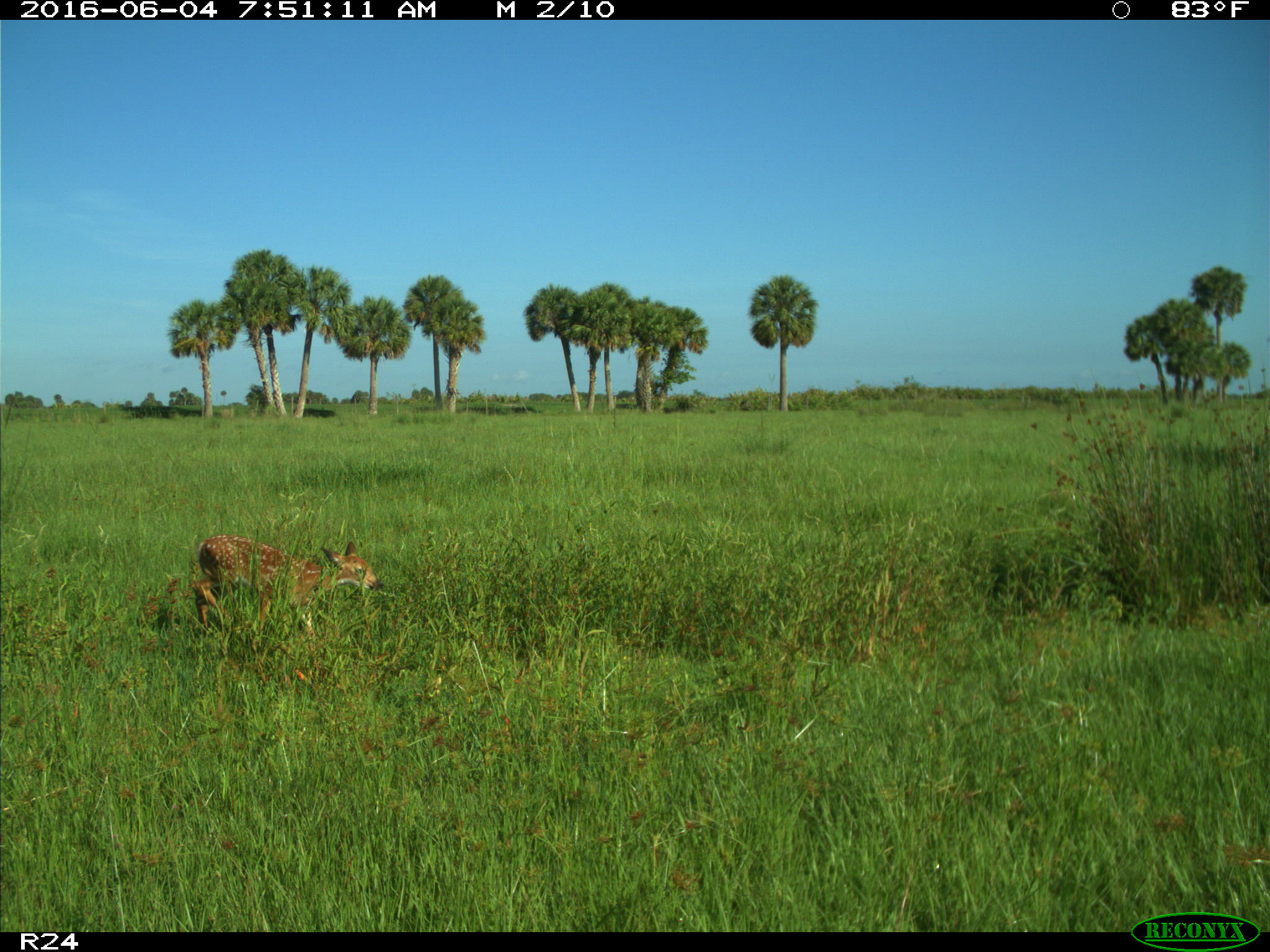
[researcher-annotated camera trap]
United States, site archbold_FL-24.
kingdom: Animalia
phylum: Chordata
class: Mammalia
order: Artiodactyla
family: Cervidae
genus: Odocoileus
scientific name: Odocoileus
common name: deer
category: unidentified deer